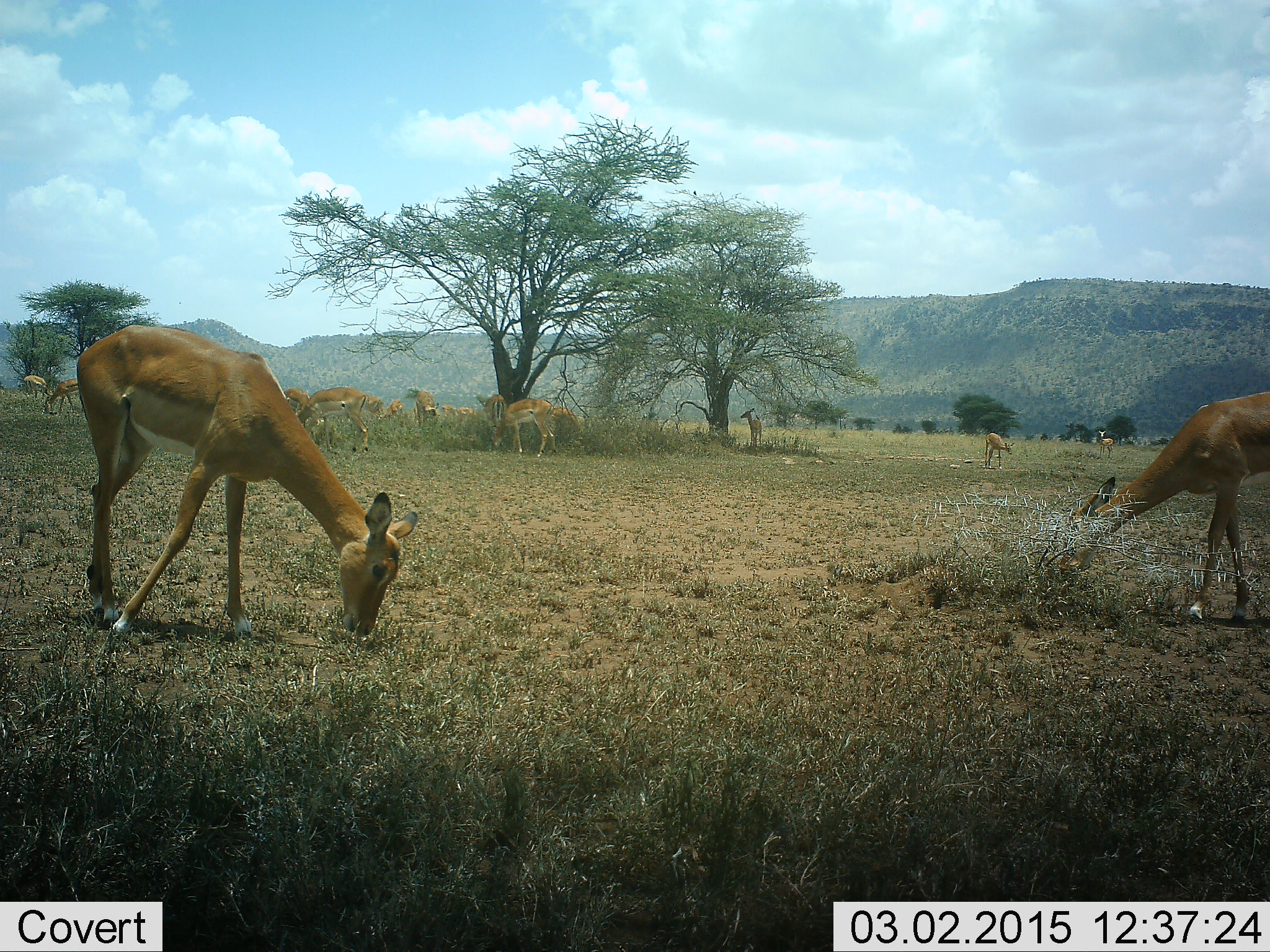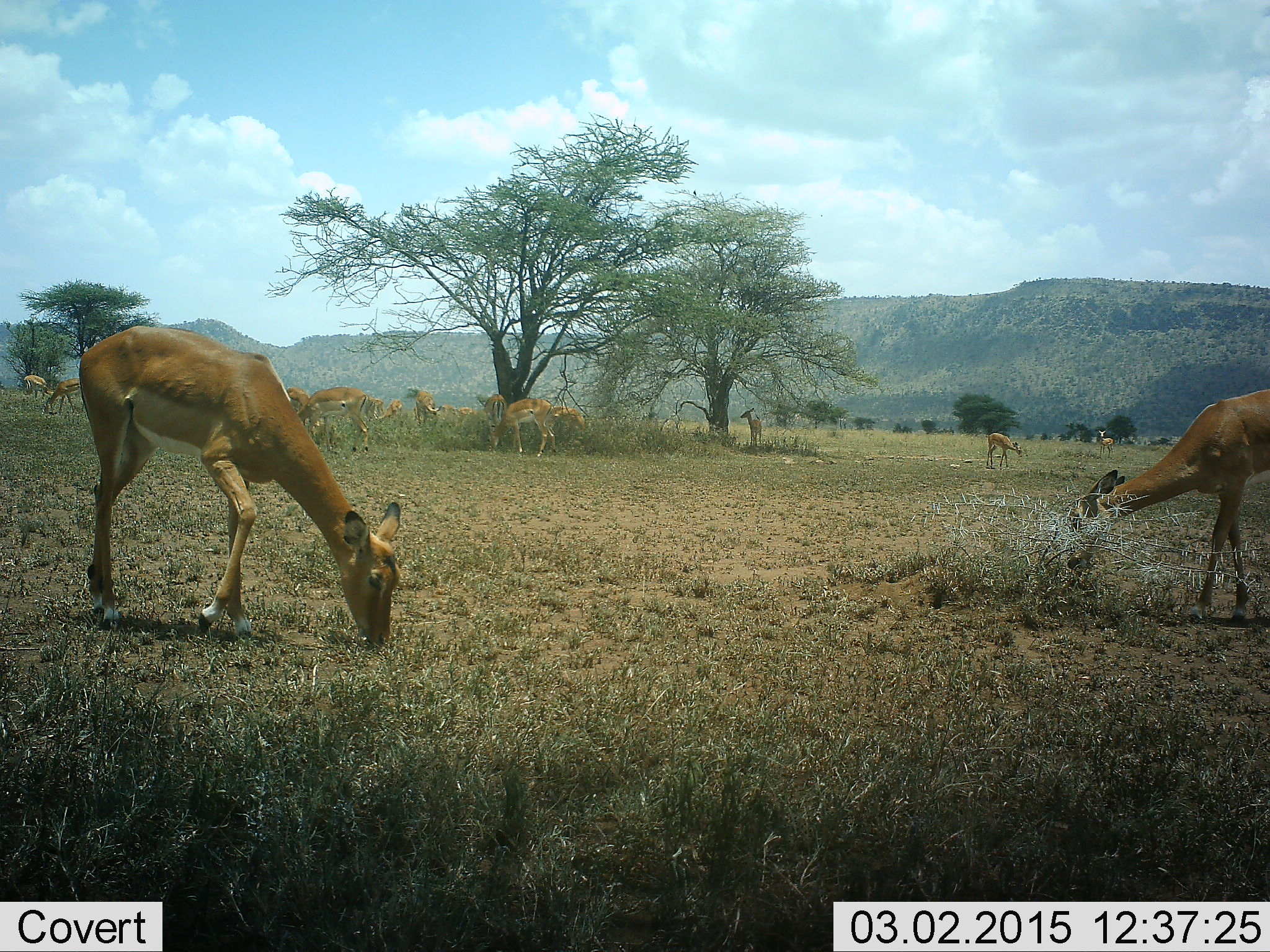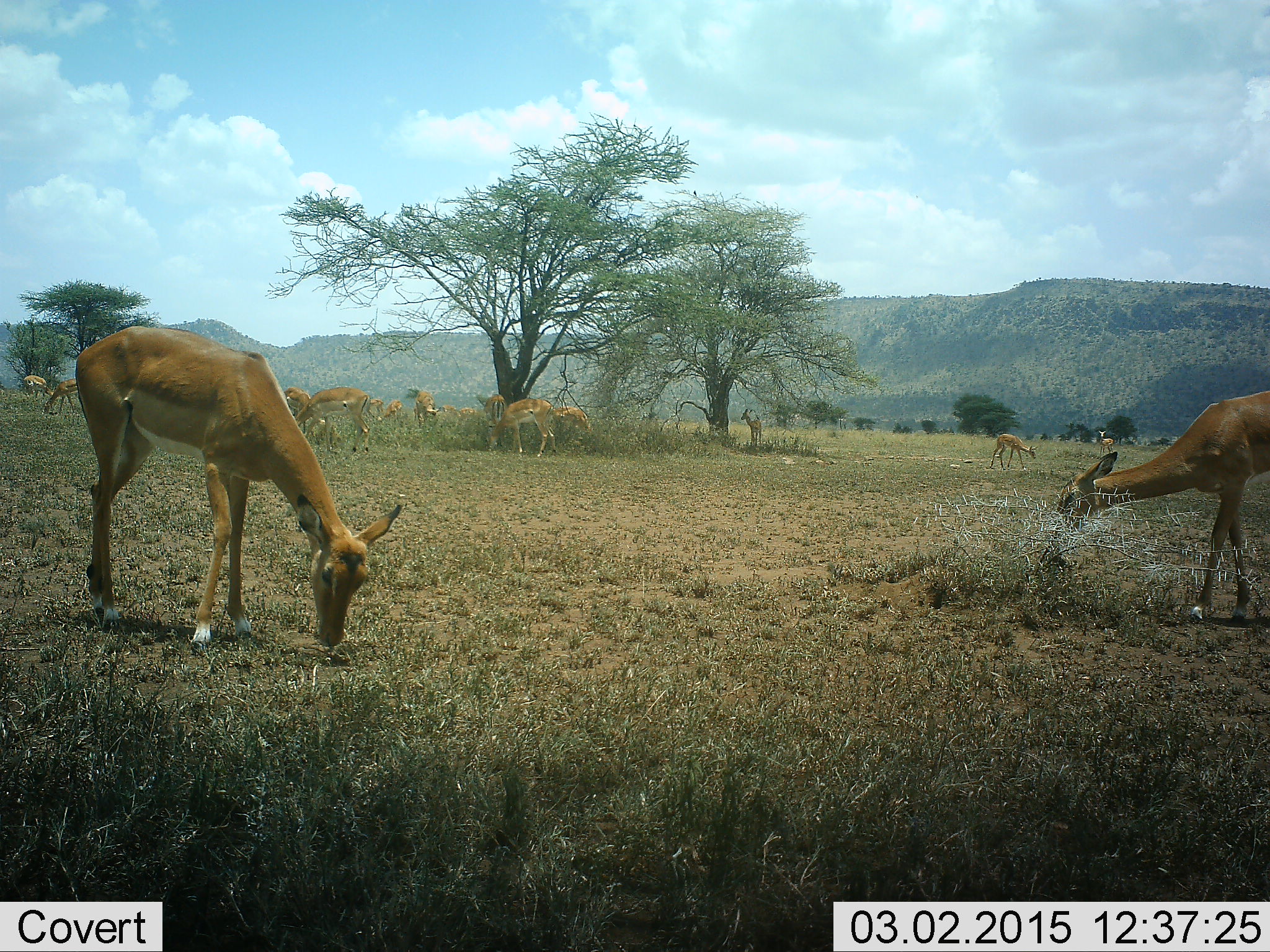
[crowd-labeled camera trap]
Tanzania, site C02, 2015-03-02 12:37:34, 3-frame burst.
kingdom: Animalia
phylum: Chordata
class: Mammalia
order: Artiodactyla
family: Bovidae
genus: Aepyceros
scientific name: Aepyceros melampus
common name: impala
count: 11-50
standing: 60%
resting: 10%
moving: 20%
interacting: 10%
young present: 0%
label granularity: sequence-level